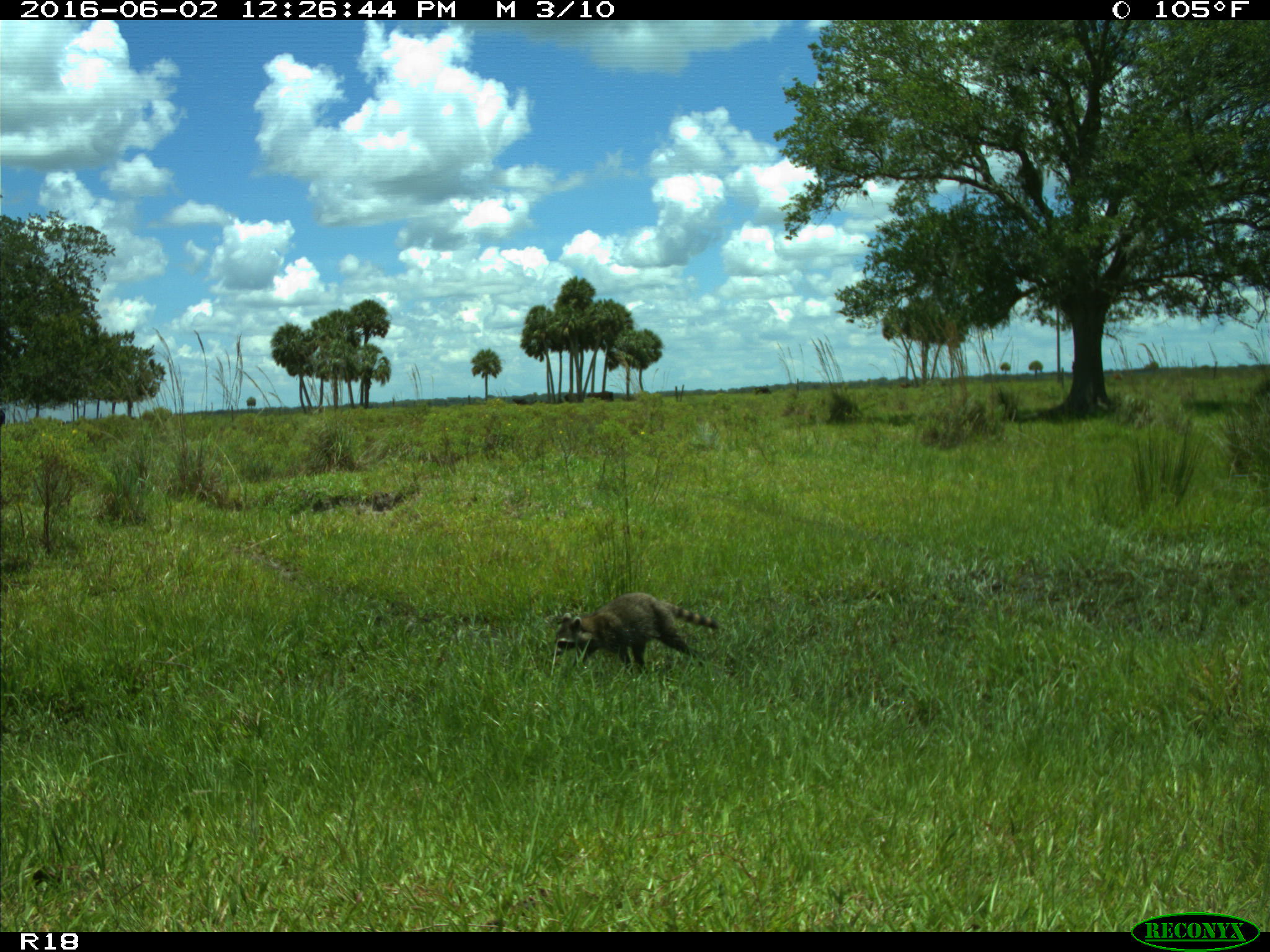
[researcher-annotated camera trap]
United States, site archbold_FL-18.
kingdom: Animalia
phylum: Chordata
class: Mammalia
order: Carnivora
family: Procyonidae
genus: Procyon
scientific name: Procyon lotor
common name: common raccoon